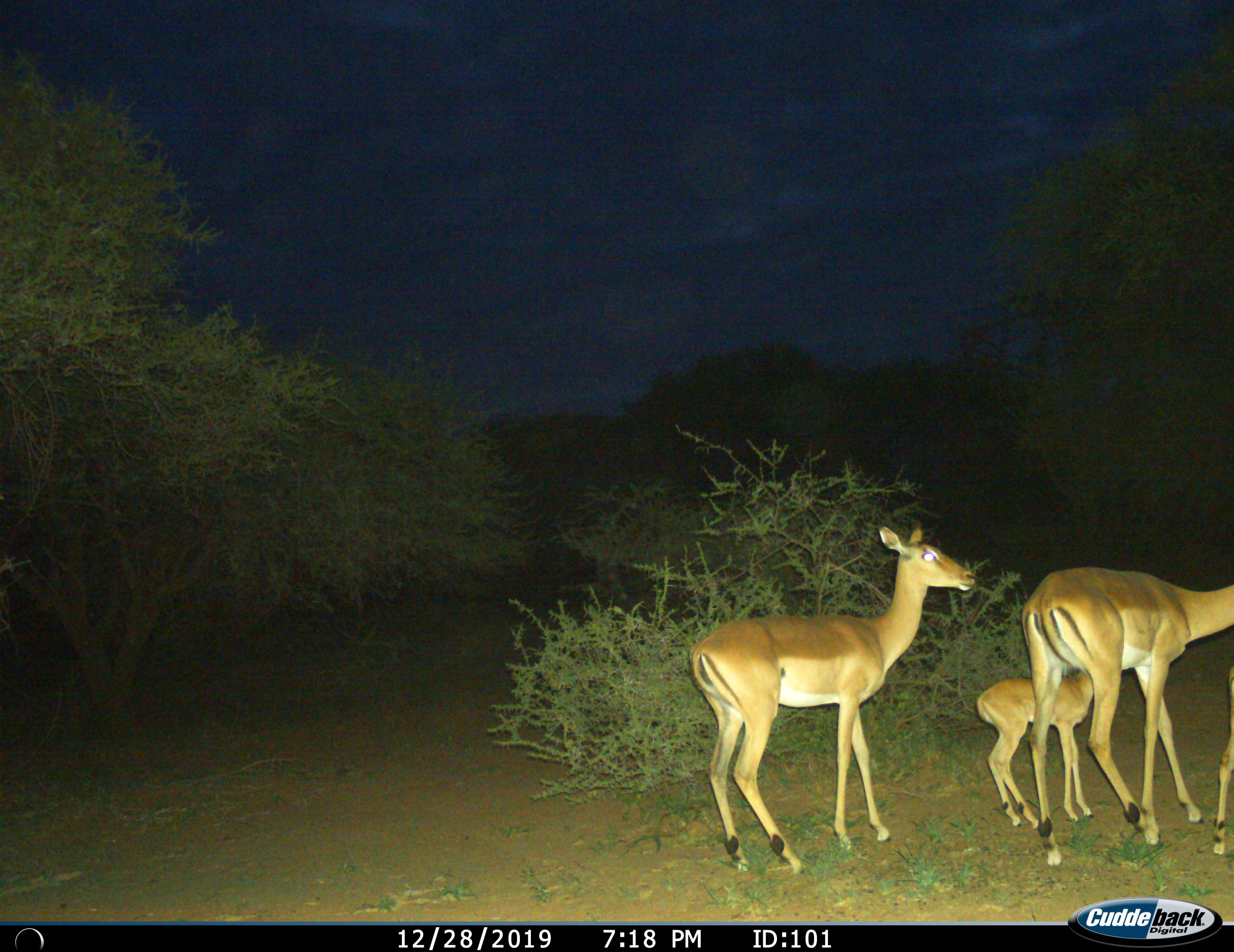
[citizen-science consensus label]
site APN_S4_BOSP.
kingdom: Animalia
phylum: Chordata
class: Mammalia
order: Artiodactyla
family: Bovidae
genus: Aepyceros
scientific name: Aepyceros melampus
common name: impala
Impala (Aepyceros melampus), count 4. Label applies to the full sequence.